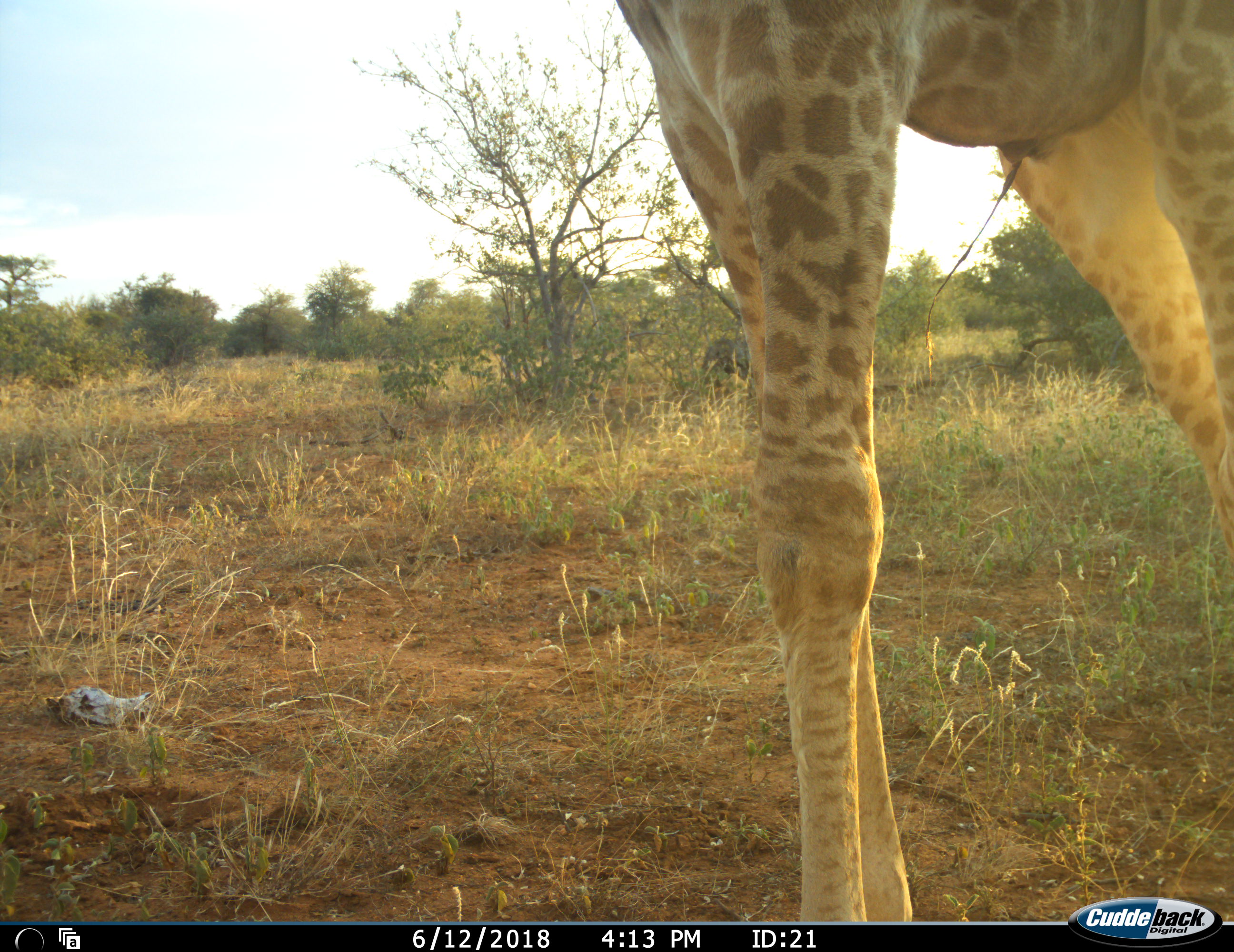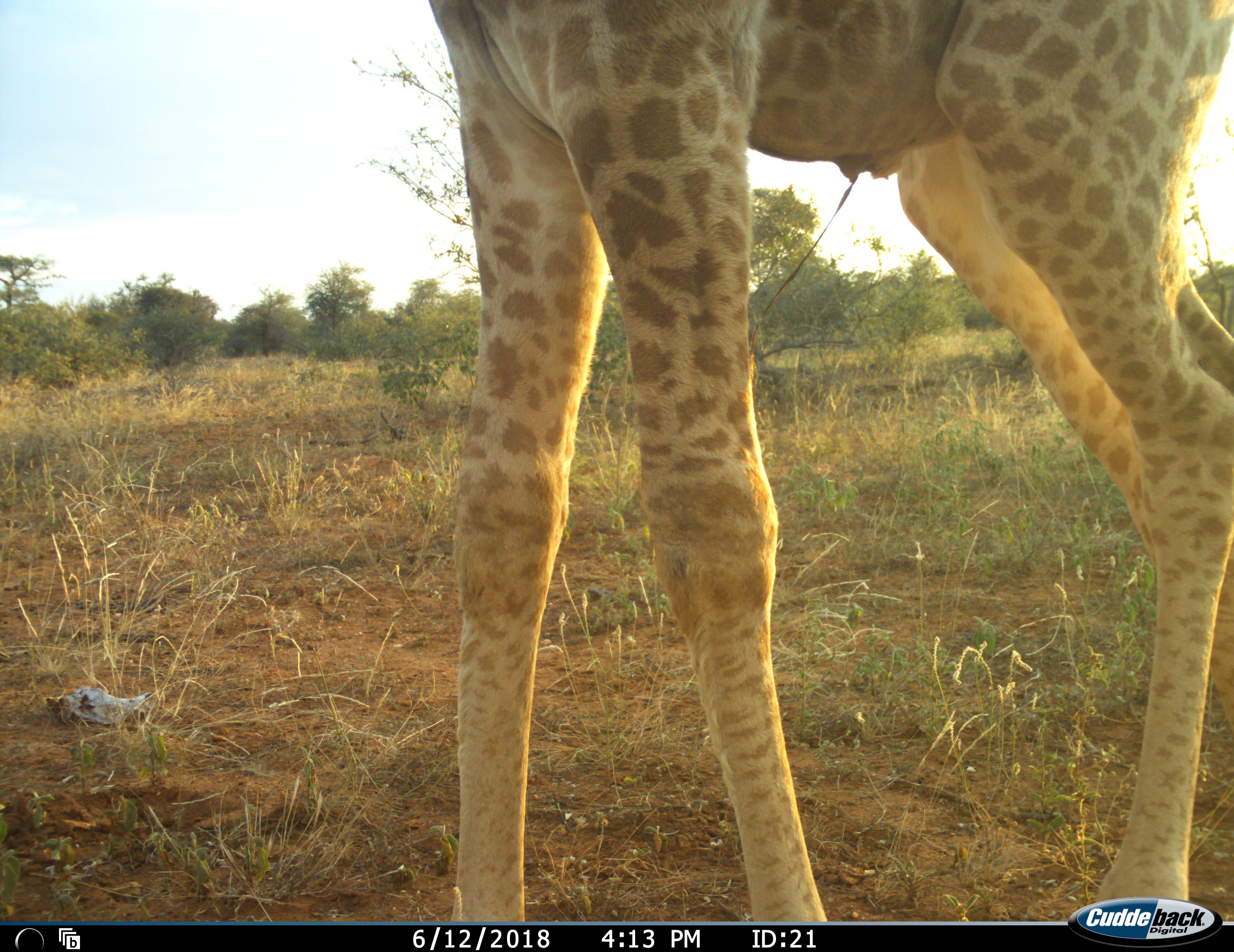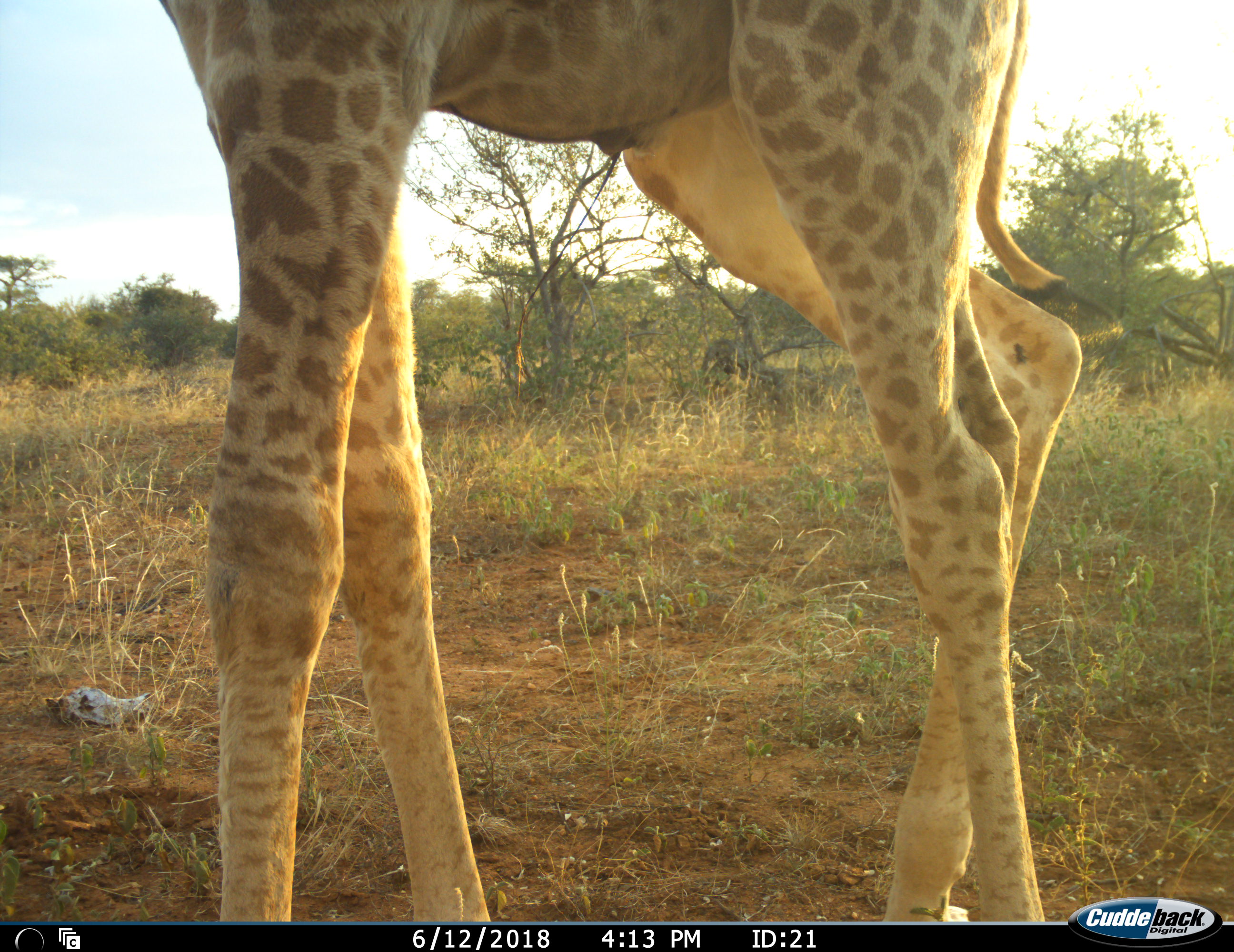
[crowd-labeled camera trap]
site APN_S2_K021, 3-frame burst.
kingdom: Animalia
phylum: Chordata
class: Mammalia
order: Artiodactyla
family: Giraffidae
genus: Giraffa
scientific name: Giraffa camelopardalis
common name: giraffe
Giraffe (Giraffa camelopardalis), count 1. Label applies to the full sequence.